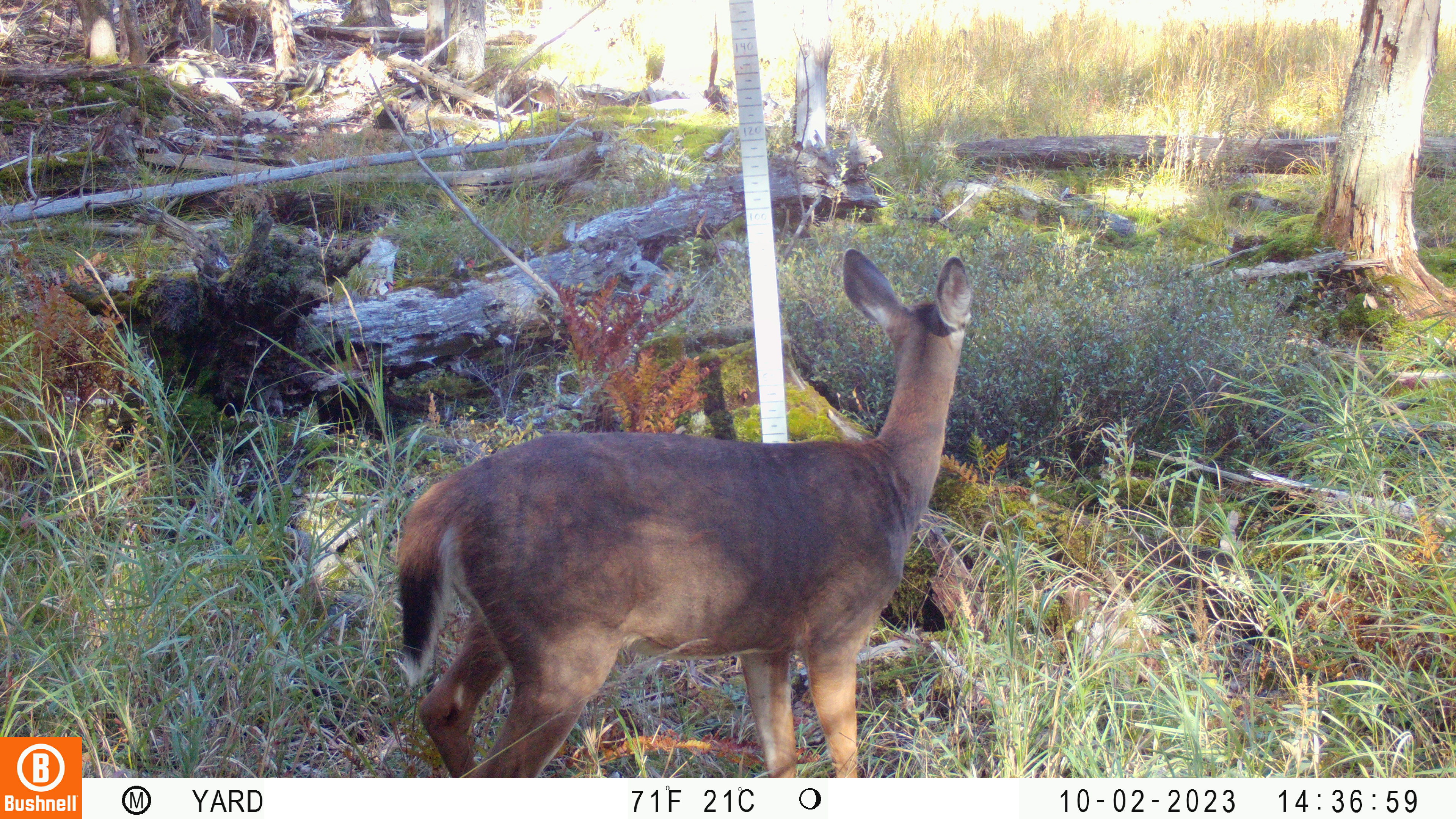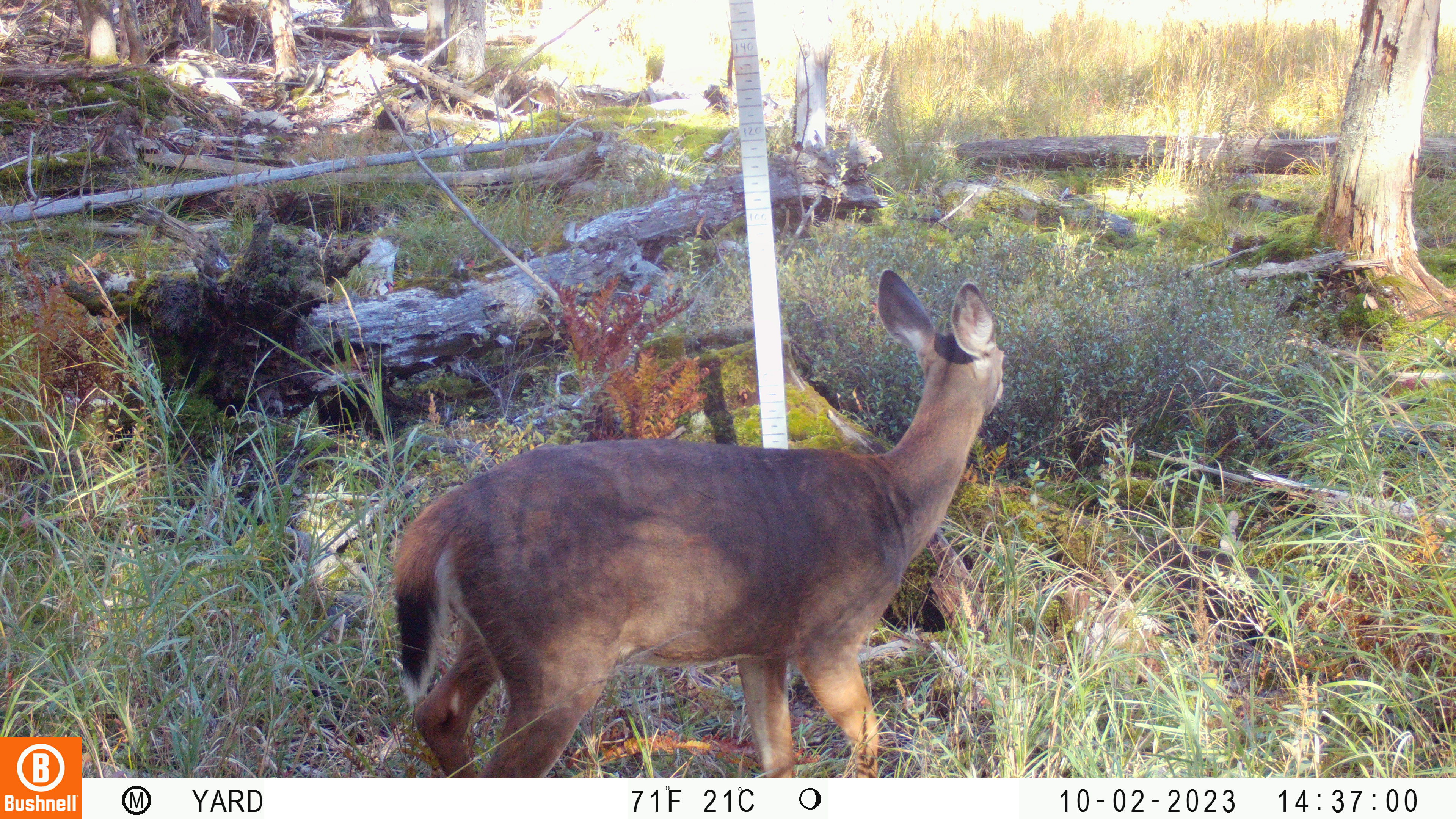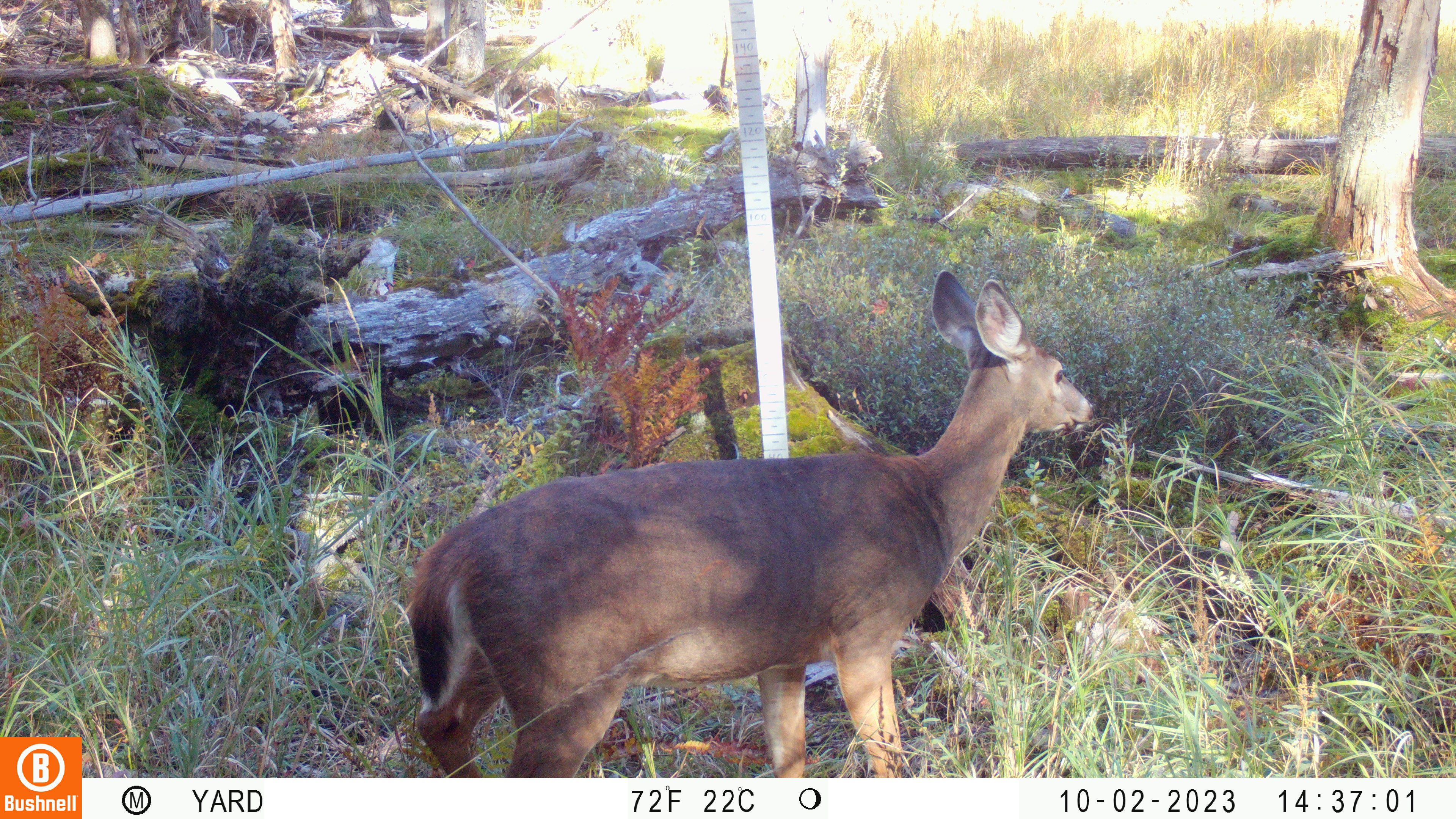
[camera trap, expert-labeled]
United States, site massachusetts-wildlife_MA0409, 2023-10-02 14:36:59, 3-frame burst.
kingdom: Animalia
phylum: Chordata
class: Mammalia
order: Artiodactyla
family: Cervidae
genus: Odocoileus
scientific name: Odocoileus virginianus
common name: white-tailed deer